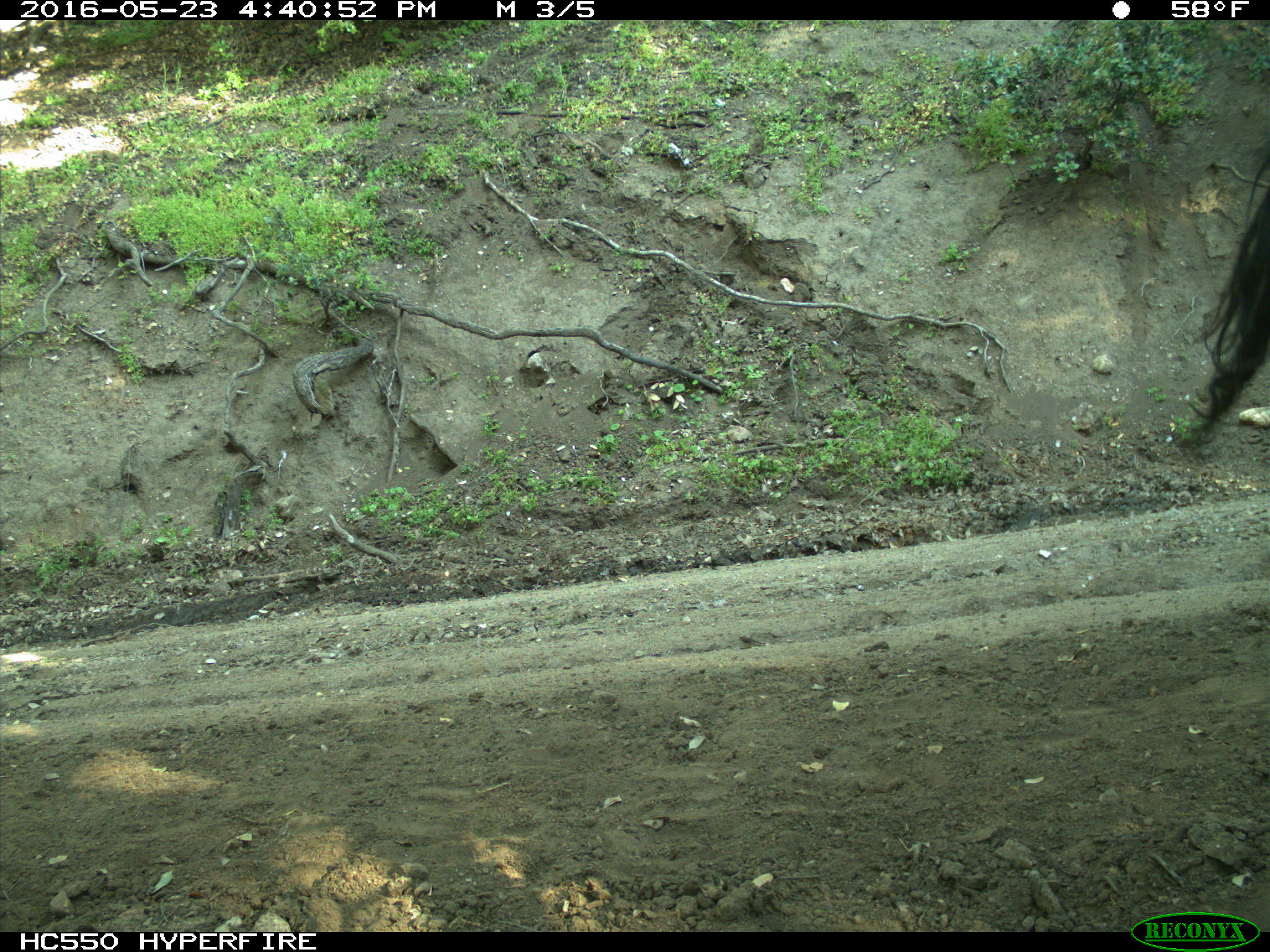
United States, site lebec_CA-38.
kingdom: Animalia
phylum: Chordata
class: Mammalia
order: Artiodactyla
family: Bovidae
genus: Bos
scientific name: Bos taurus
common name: domestic cow